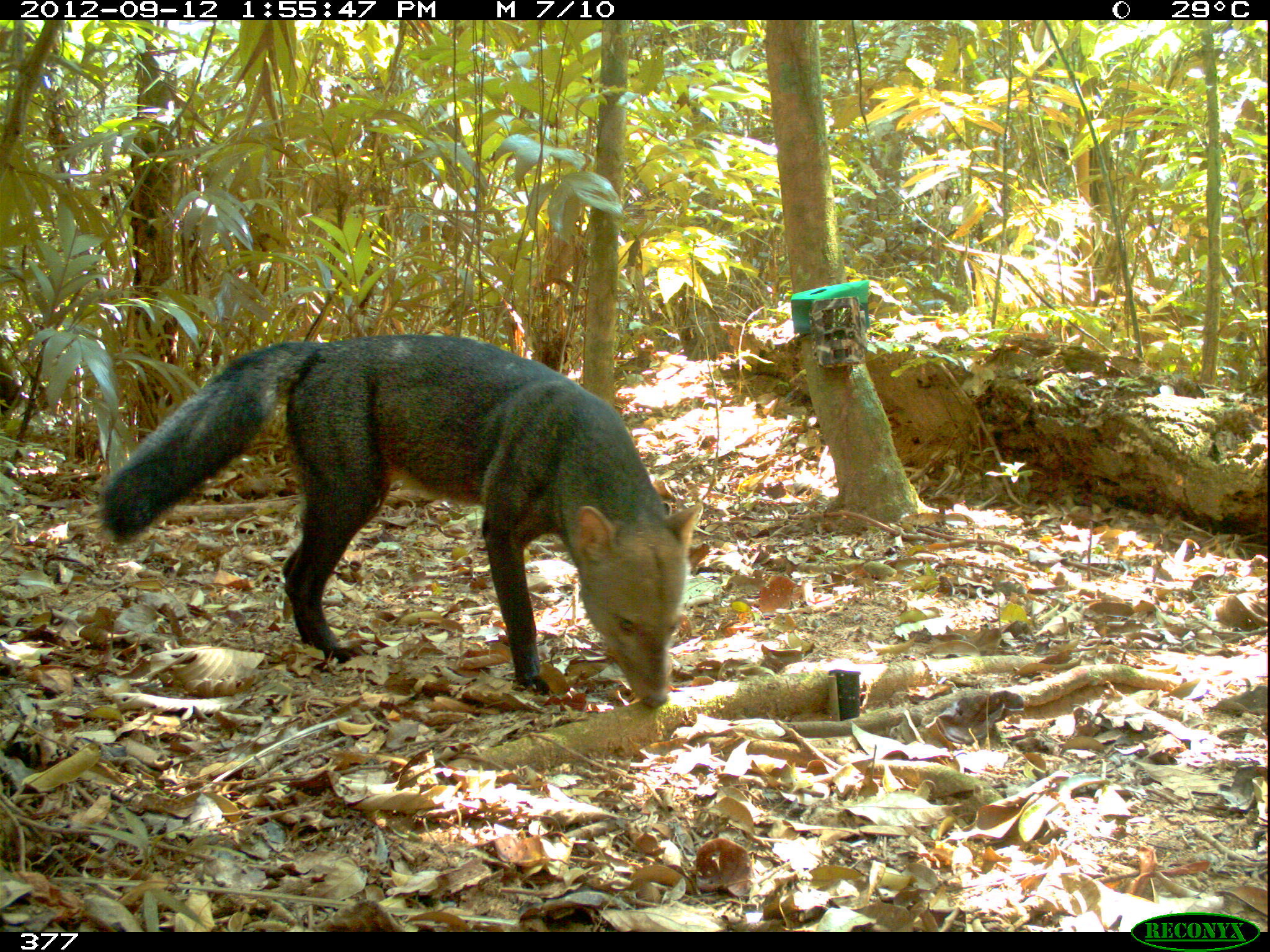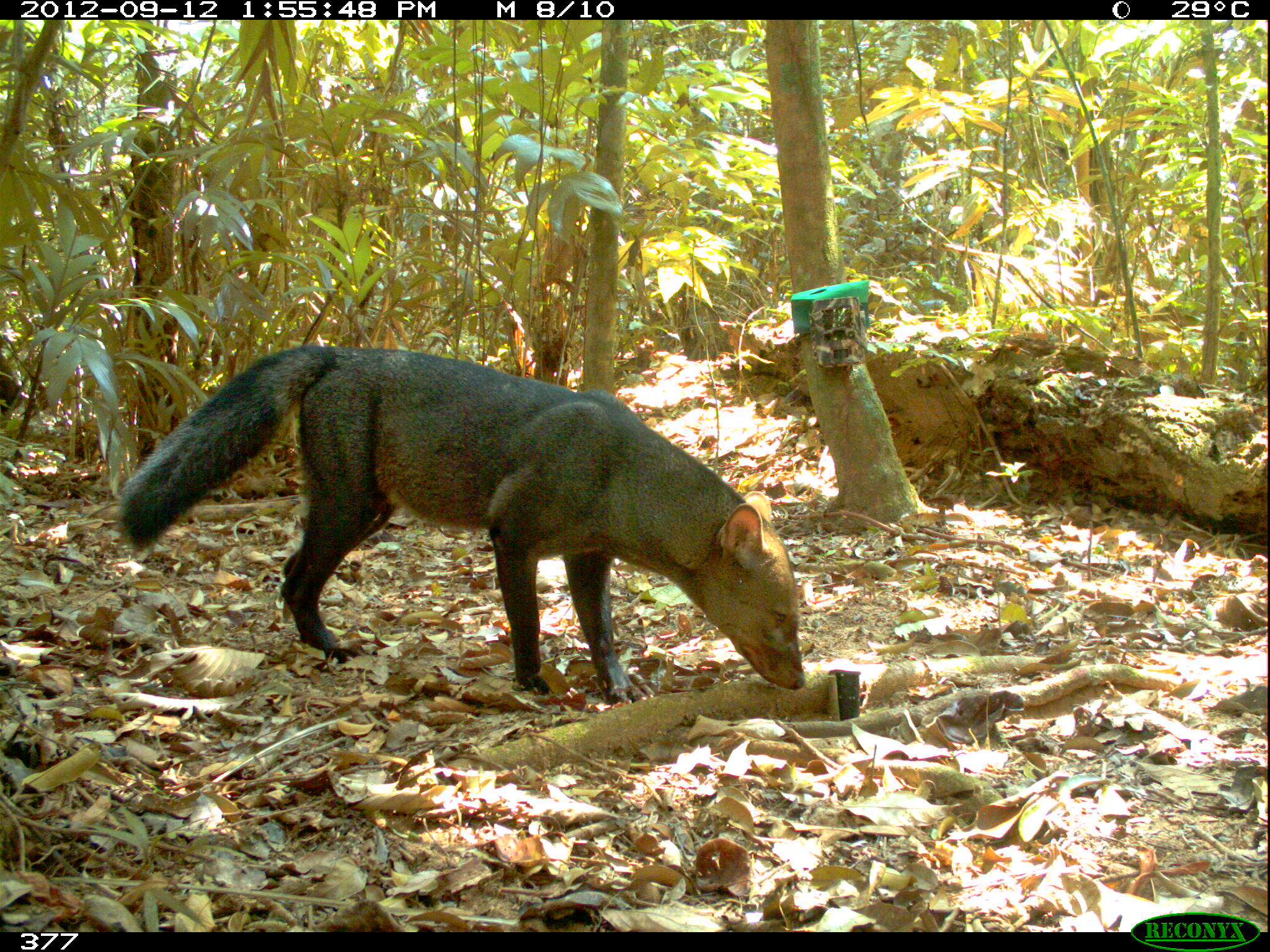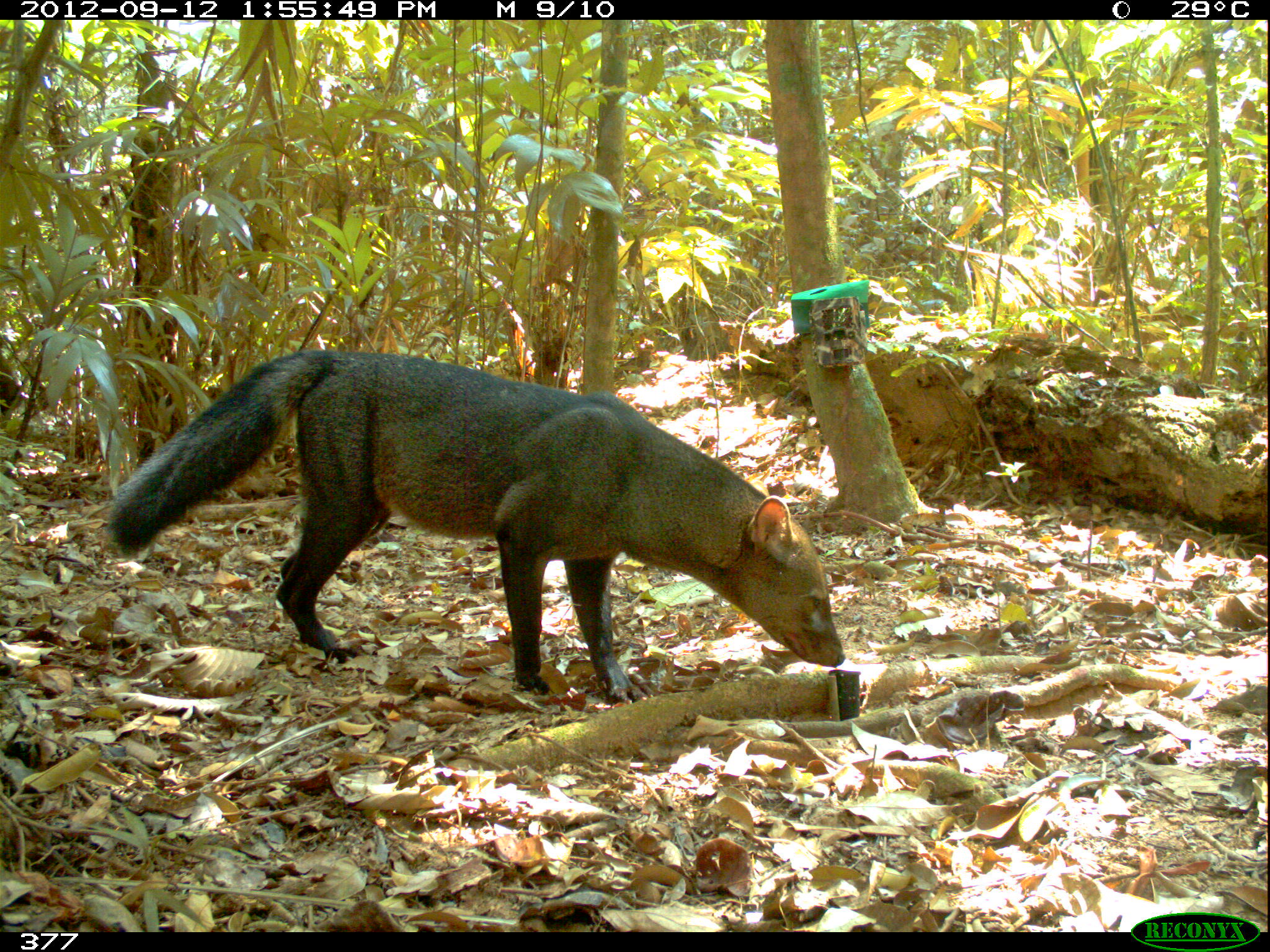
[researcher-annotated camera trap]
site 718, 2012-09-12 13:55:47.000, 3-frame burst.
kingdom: Animalia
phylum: Chordata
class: Mammalia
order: Carnivora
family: Canidae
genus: Atelocynus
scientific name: Atelocynus microtis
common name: short-eared dog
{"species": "Atelocynus microtis (short-eared dog)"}